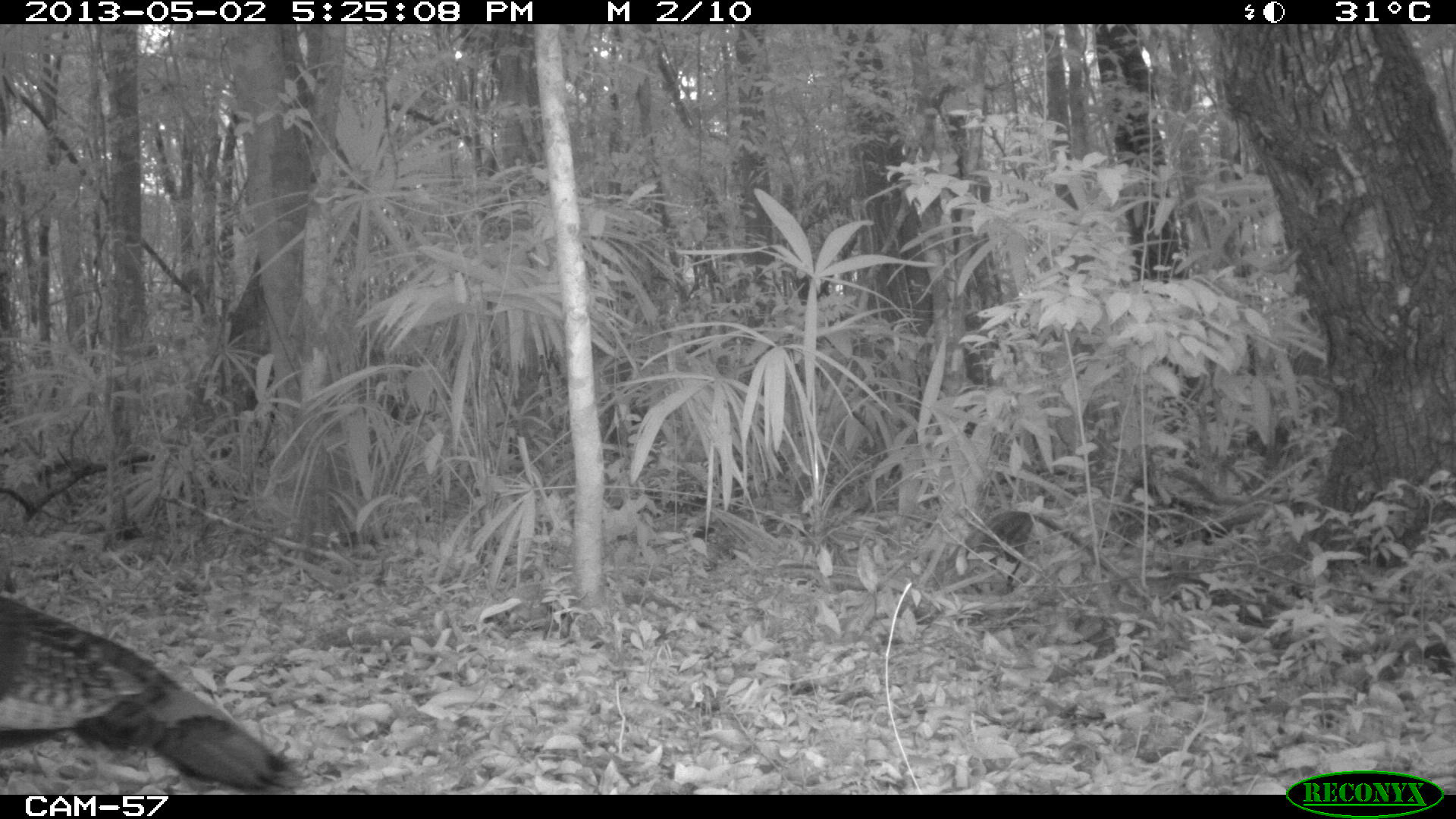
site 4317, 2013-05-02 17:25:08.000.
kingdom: Animalia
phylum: Chordata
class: Aves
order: Galliformes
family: Phasianidae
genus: Meleagris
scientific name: Meleagris ocellata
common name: ocellated turkey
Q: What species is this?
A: Meleagris ocellata (ocellated turkey).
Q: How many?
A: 1.